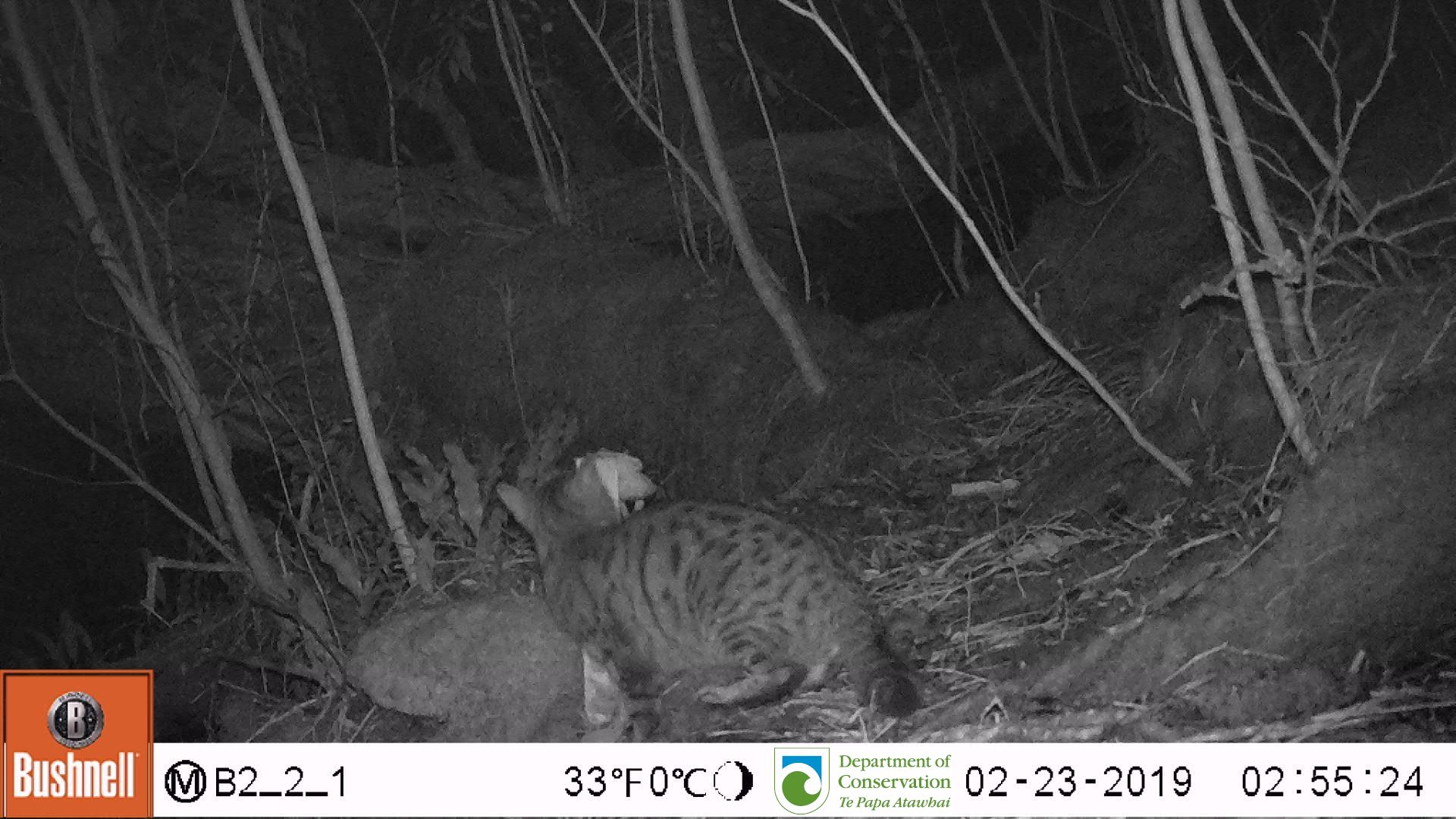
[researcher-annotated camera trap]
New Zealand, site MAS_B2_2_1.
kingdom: Animalia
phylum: Chordata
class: Mammalia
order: Carnivora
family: Felidae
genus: Felis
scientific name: Felis catus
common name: domestic cat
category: cat